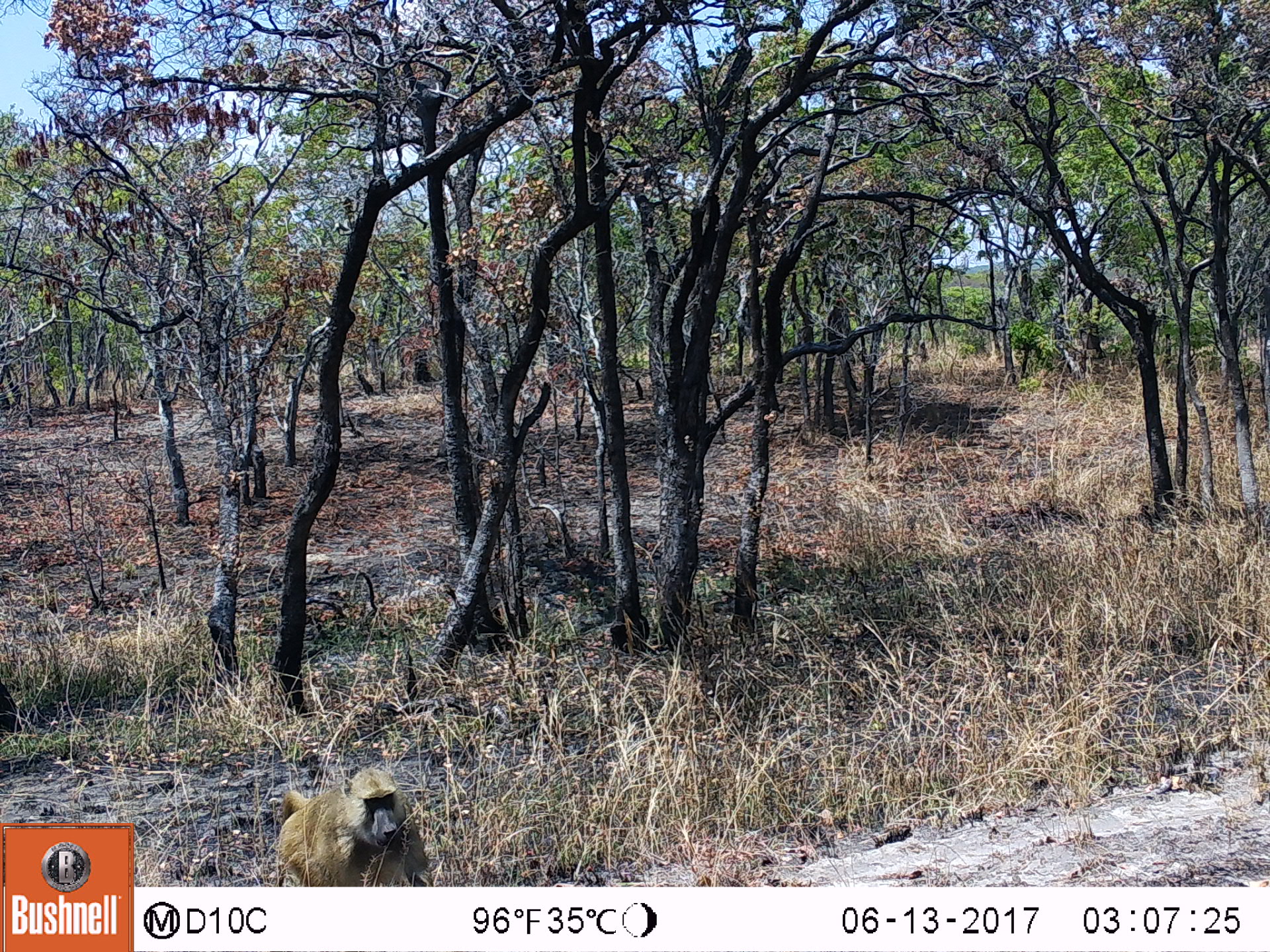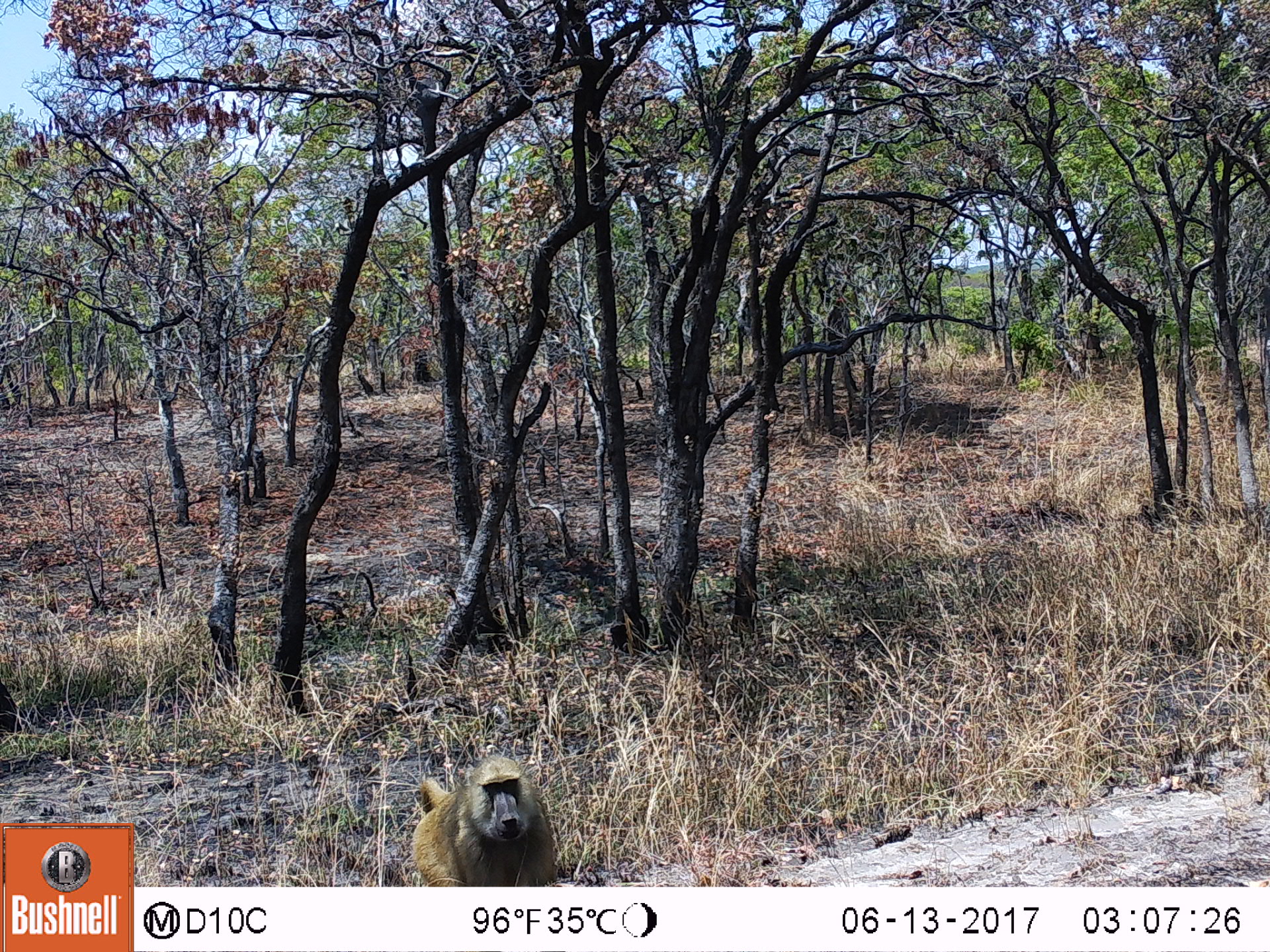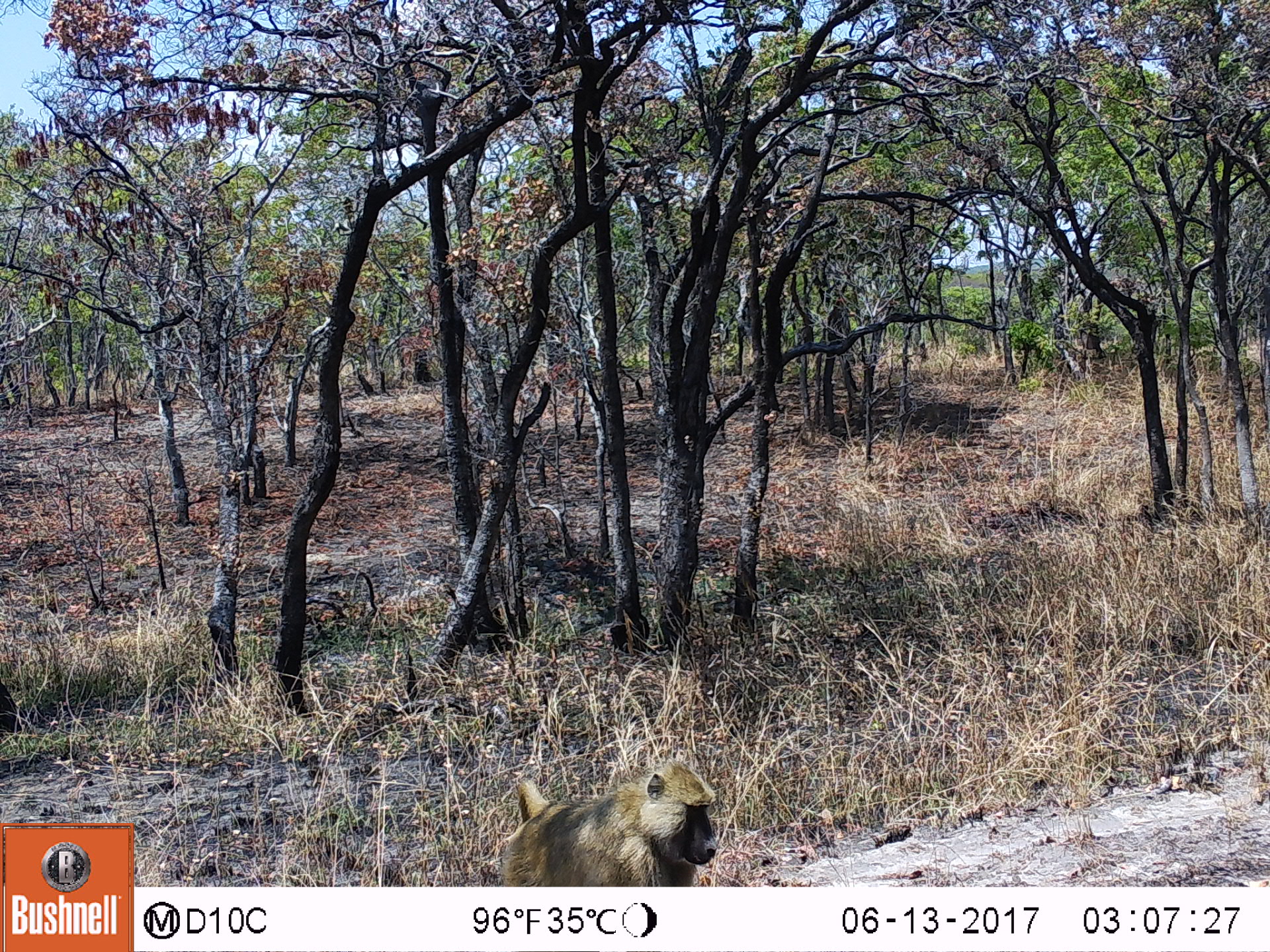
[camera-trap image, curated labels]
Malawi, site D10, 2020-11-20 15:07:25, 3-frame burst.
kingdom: Animalia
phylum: Chordata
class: Mammalia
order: Primates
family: Cercopithecidae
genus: Papio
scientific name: Papio cynocephalus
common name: yellow baboon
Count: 1.